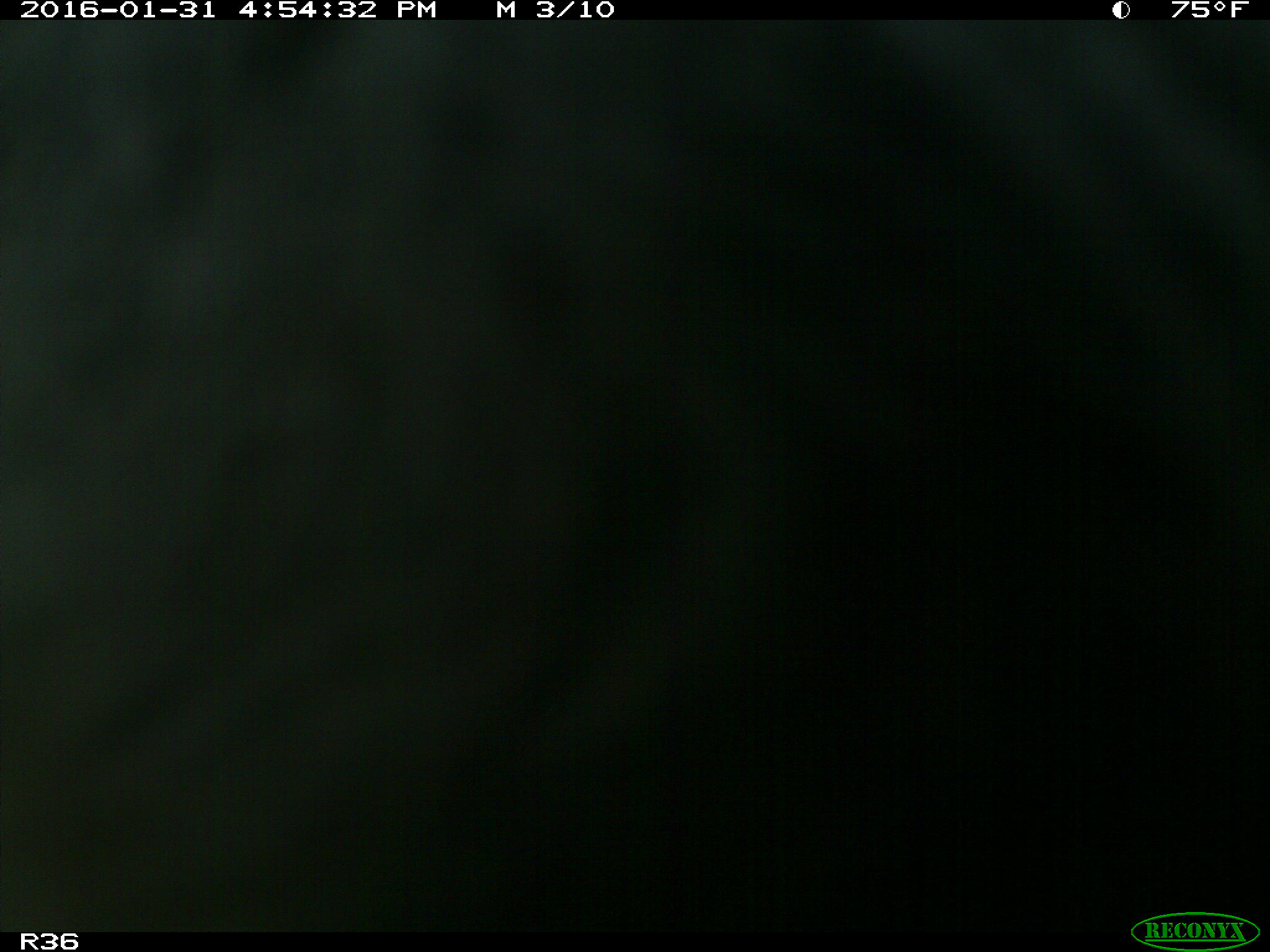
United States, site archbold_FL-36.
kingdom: Animalia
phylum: Chordata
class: Mammalia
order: Artiodactyla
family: Bovidae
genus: Bos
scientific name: Bos taurus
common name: domestic cow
Bos taurus (domestic cow).